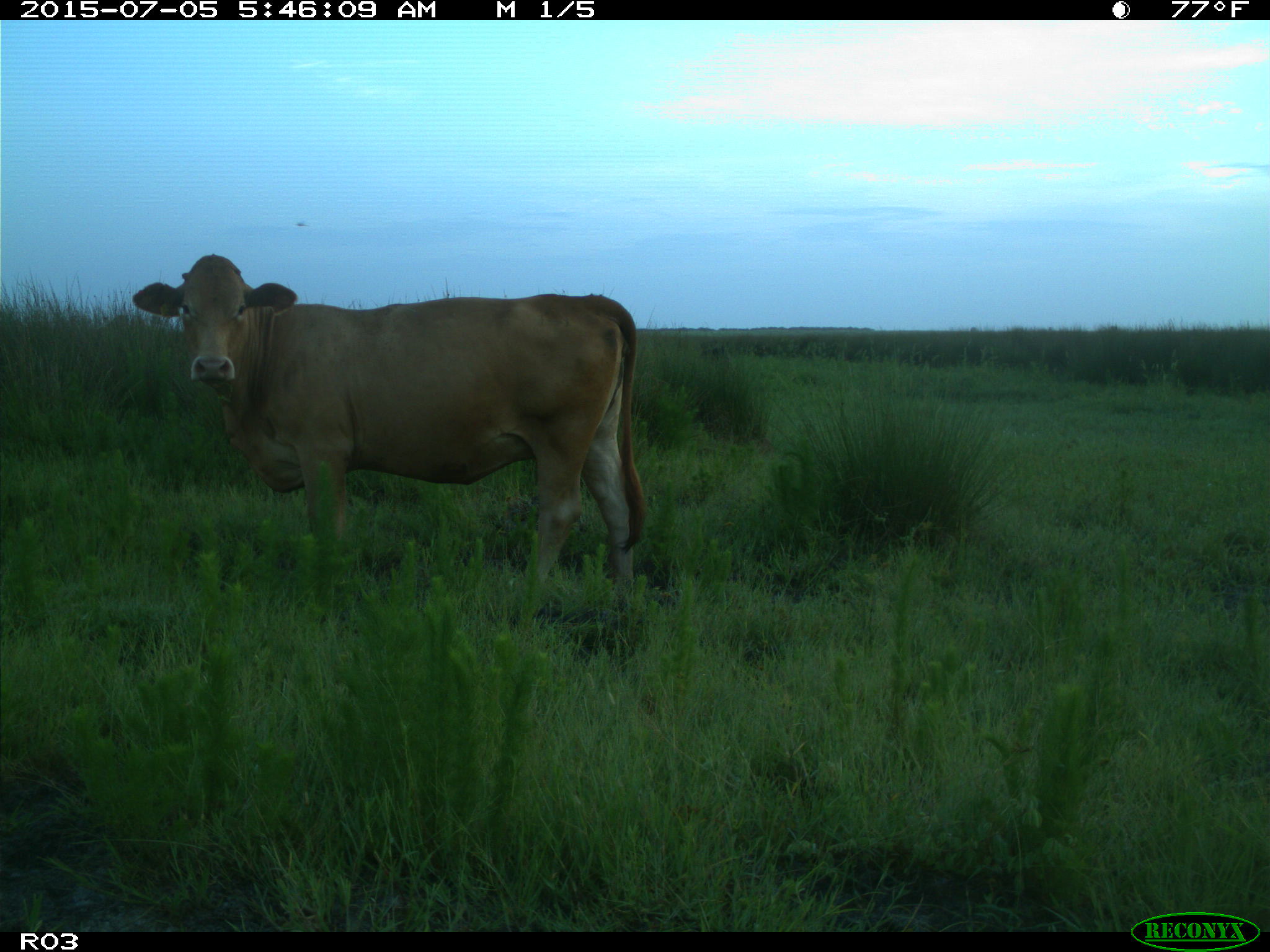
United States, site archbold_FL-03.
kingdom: Animalia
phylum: Chordata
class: Mammalia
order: Artiodactyla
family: Bovidae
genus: Bos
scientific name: Bos taurus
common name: domestic cow